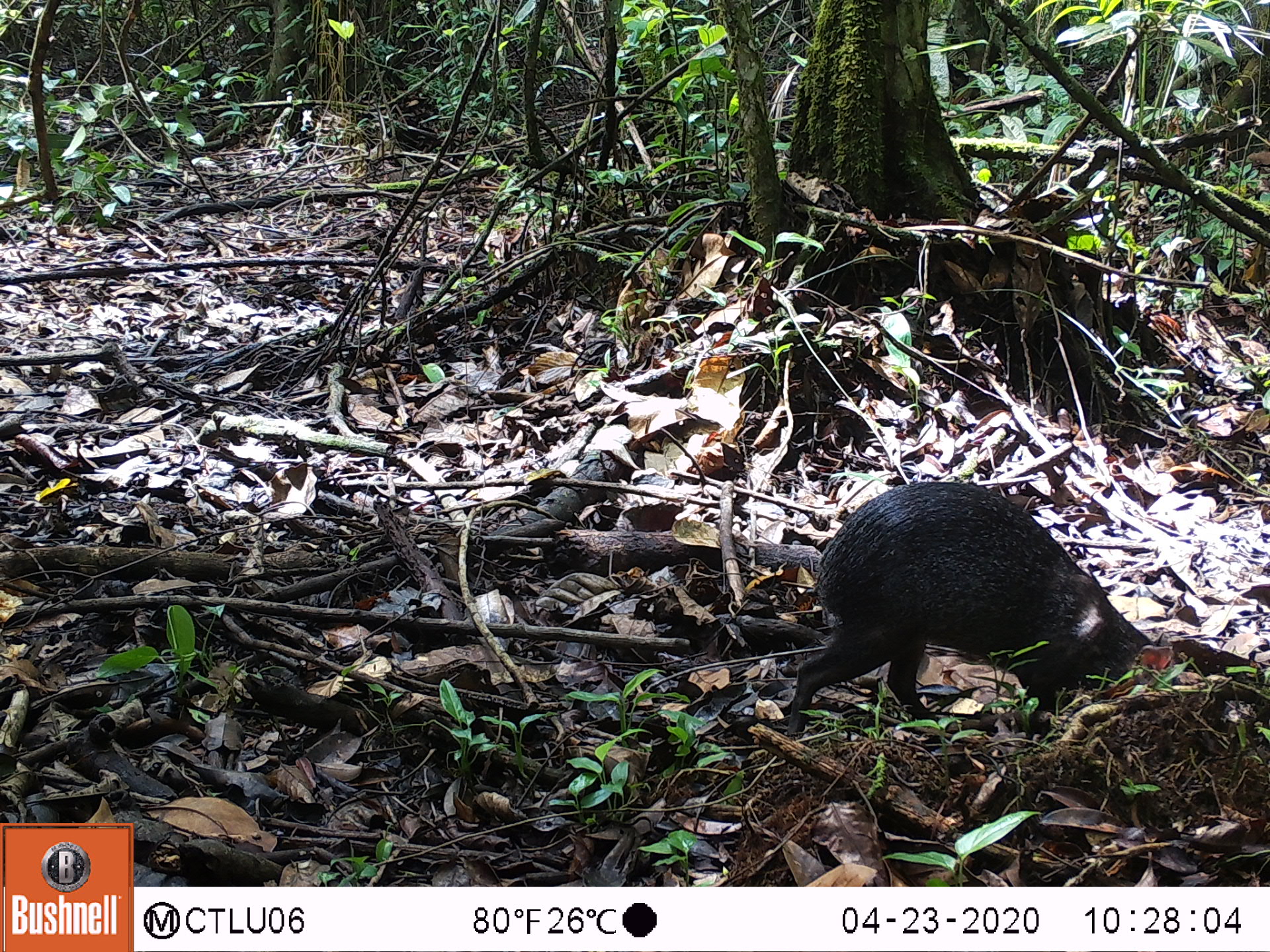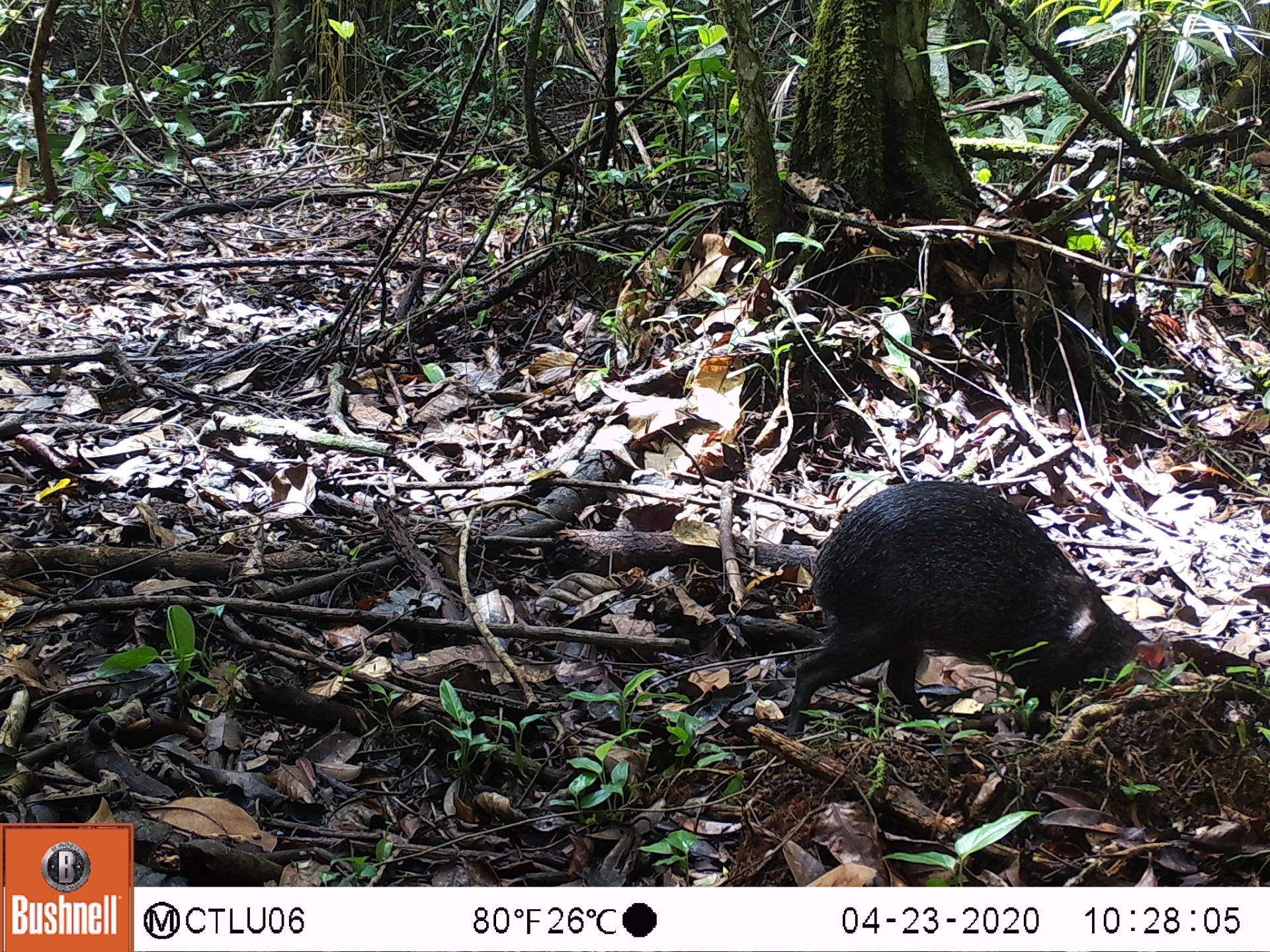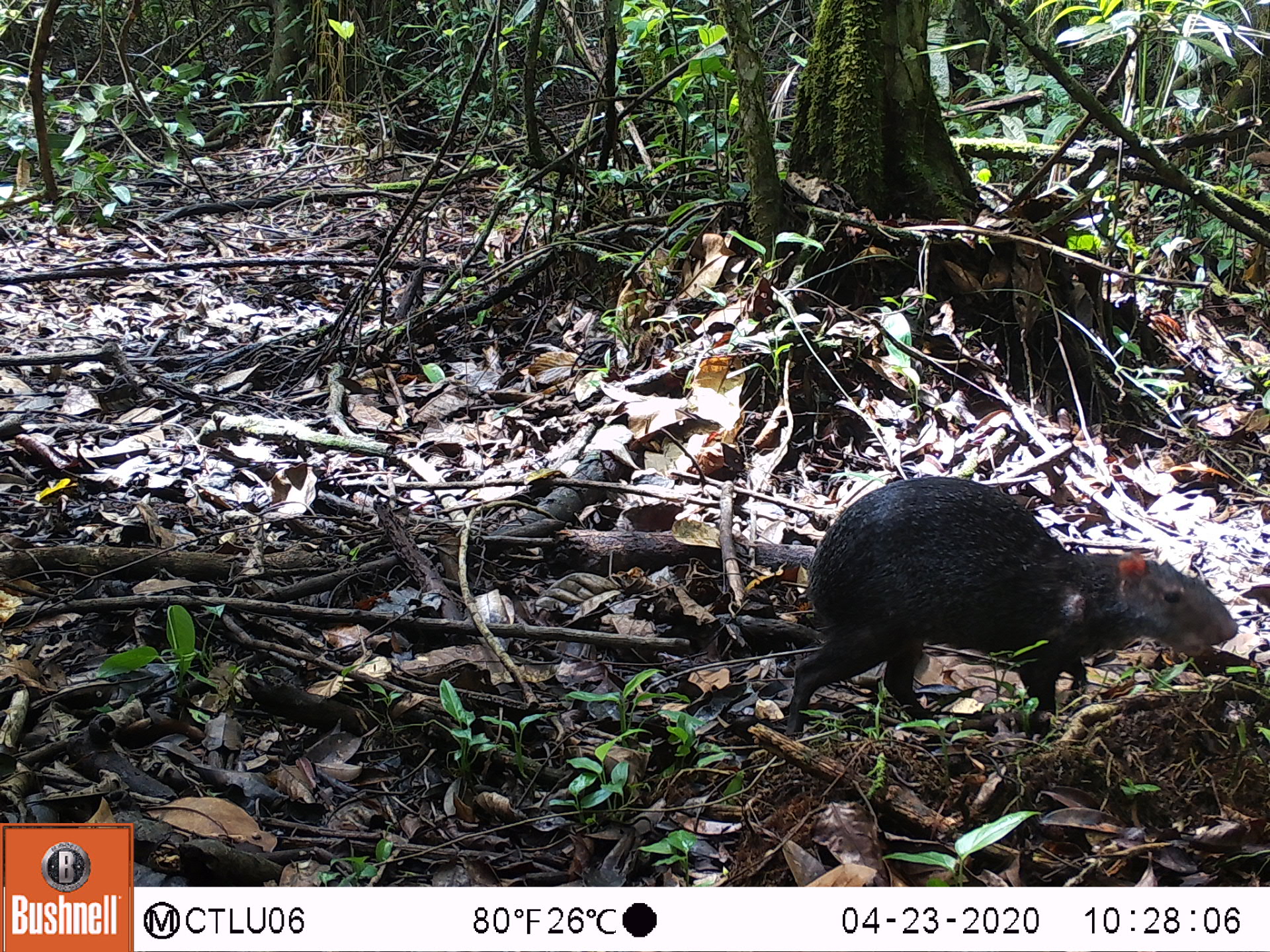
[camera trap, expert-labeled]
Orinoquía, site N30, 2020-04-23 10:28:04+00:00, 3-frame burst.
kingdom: Animalia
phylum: Chordata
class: Mammalia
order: Rodentia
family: Dasyproctidae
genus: Dasyprocta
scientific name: Dasyprocta fuliginosa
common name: black agouti